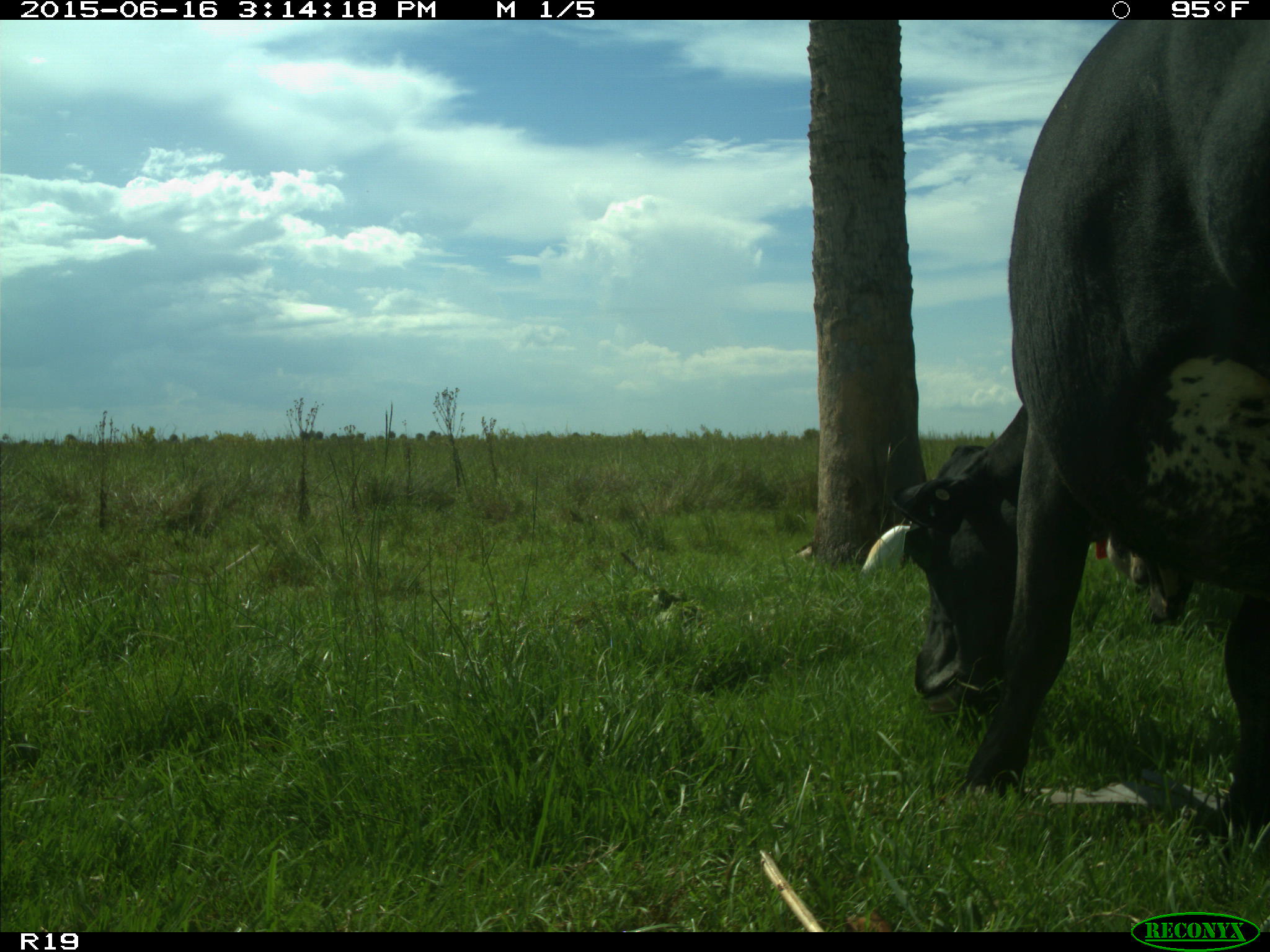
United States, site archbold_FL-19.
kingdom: Animalia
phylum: Chordata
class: Mammalia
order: Artiodactyla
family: Bovidae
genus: Bos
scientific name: Bos taurus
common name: domestic cow